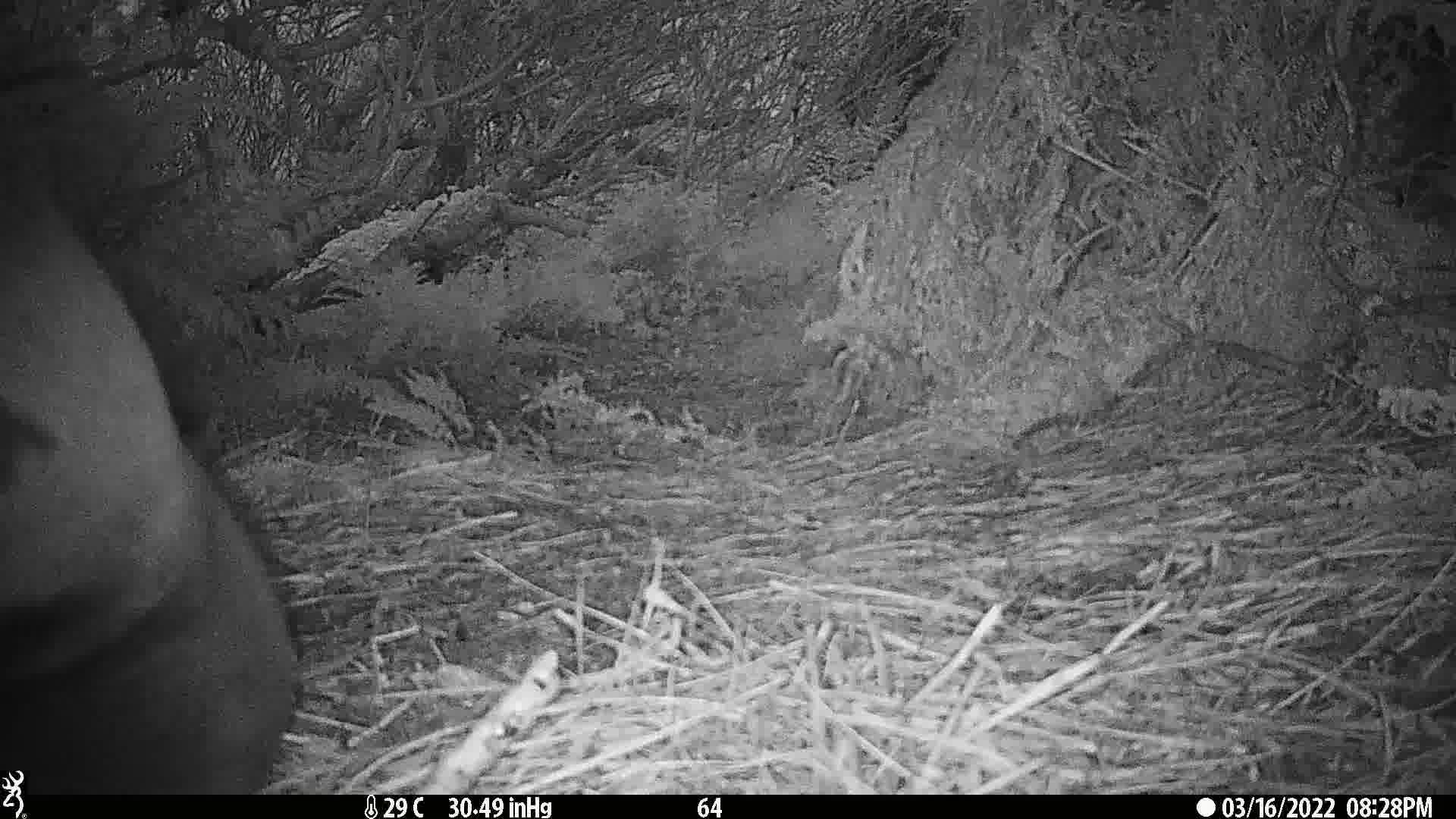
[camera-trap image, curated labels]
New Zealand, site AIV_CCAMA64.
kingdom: Animalia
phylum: Chordata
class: Mammalia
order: Carnivora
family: Otariidae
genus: Phocarctos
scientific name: Phocarctos hookeri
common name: new zealand sea lion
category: sealion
Sealion (new zealand sea lion) (Phocarctos hookeri).